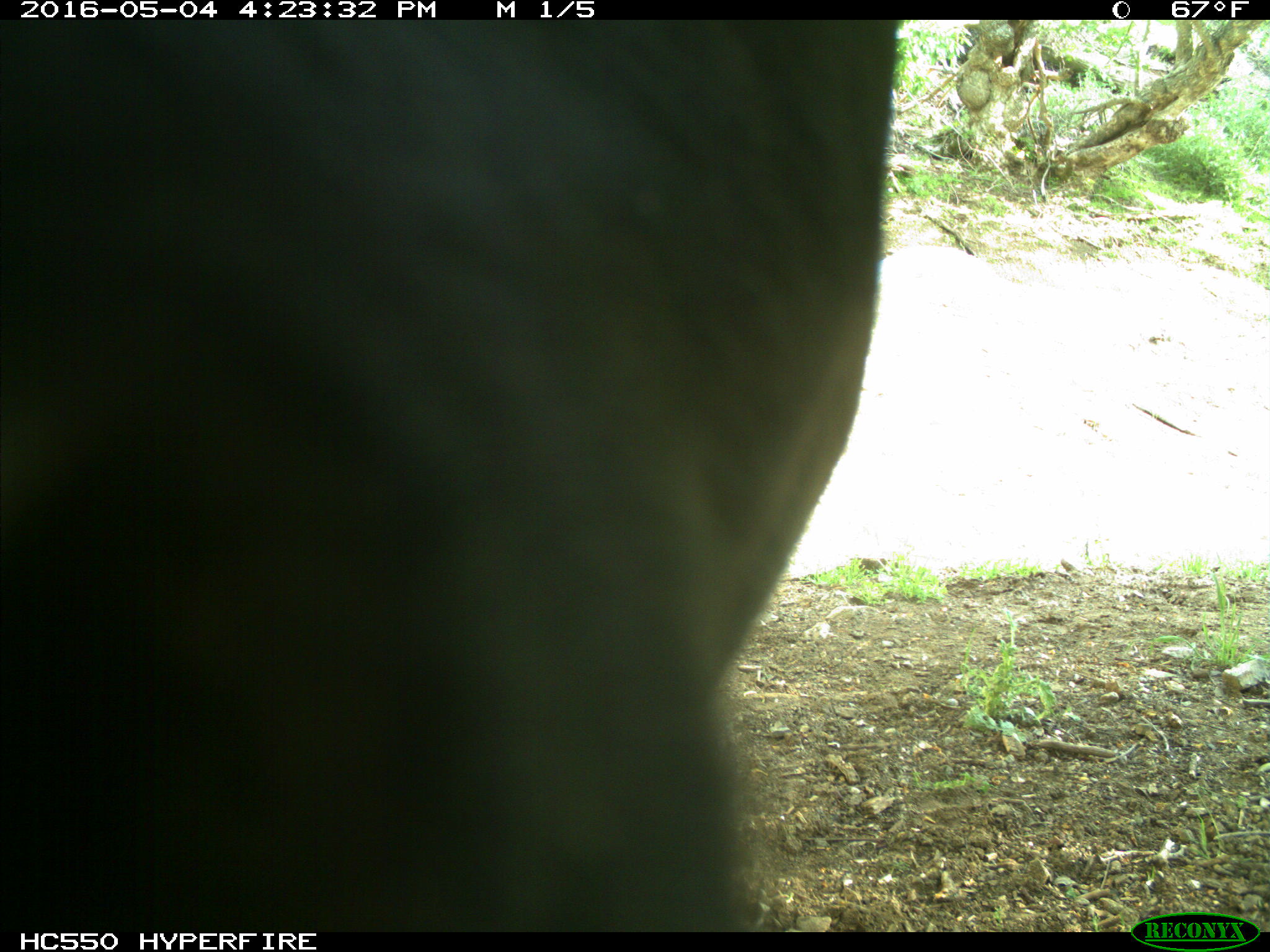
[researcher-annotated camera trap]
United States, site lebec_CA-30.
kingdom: Animalia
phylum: Chordata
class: Mammalia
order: Artiodactyla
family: Bovidae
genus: Bos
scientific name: Bos taurus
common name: domestic cow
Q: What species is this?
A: Bos taurus (domestic cow).